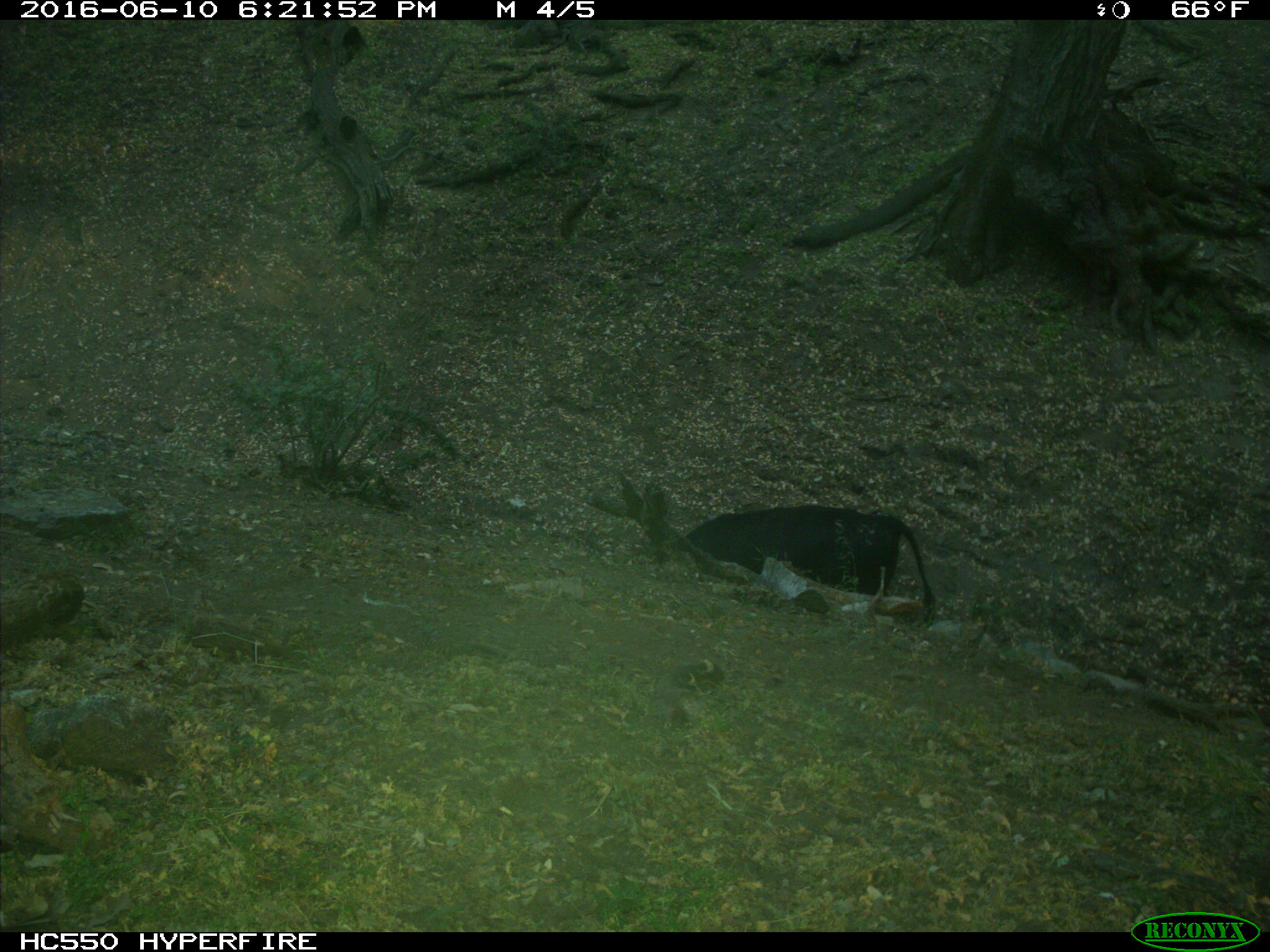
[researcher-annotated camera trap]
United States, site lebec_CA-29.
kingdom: Animalia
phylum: Chordata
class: Mammalia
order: Artiodactyla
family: Bovidae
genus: Bos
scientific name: Bos taurus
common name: domestic cow